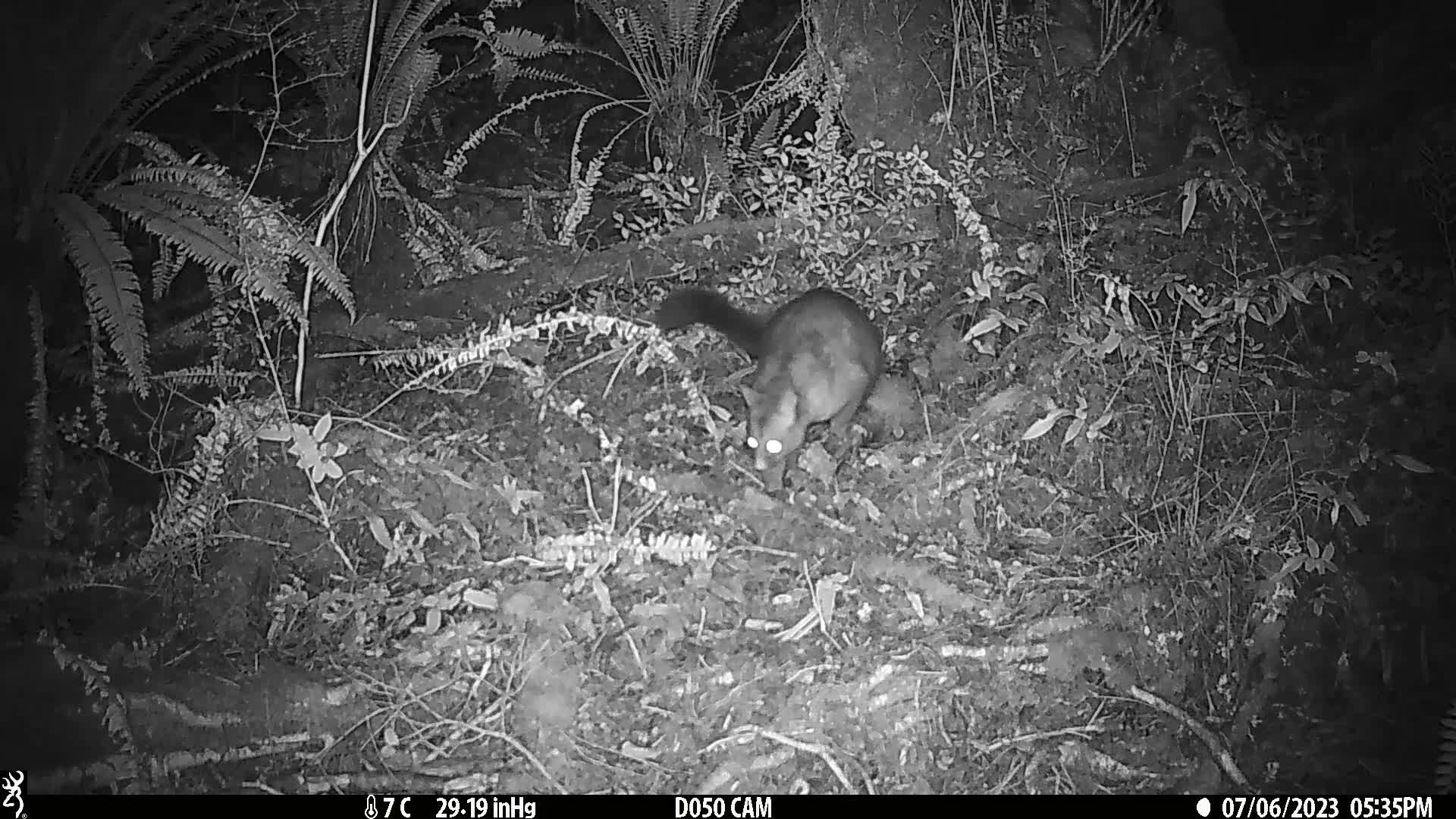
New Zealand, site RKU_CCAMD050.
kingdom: Animalia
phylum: Chordata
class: Mammalia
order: Diprotodontia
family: Phalangeridae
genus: Trichosurus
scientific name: Trichosurus vulpecula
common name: common brushtail possum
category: possum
Possum (common brushtail possum) (Trichosurus vulpecula).